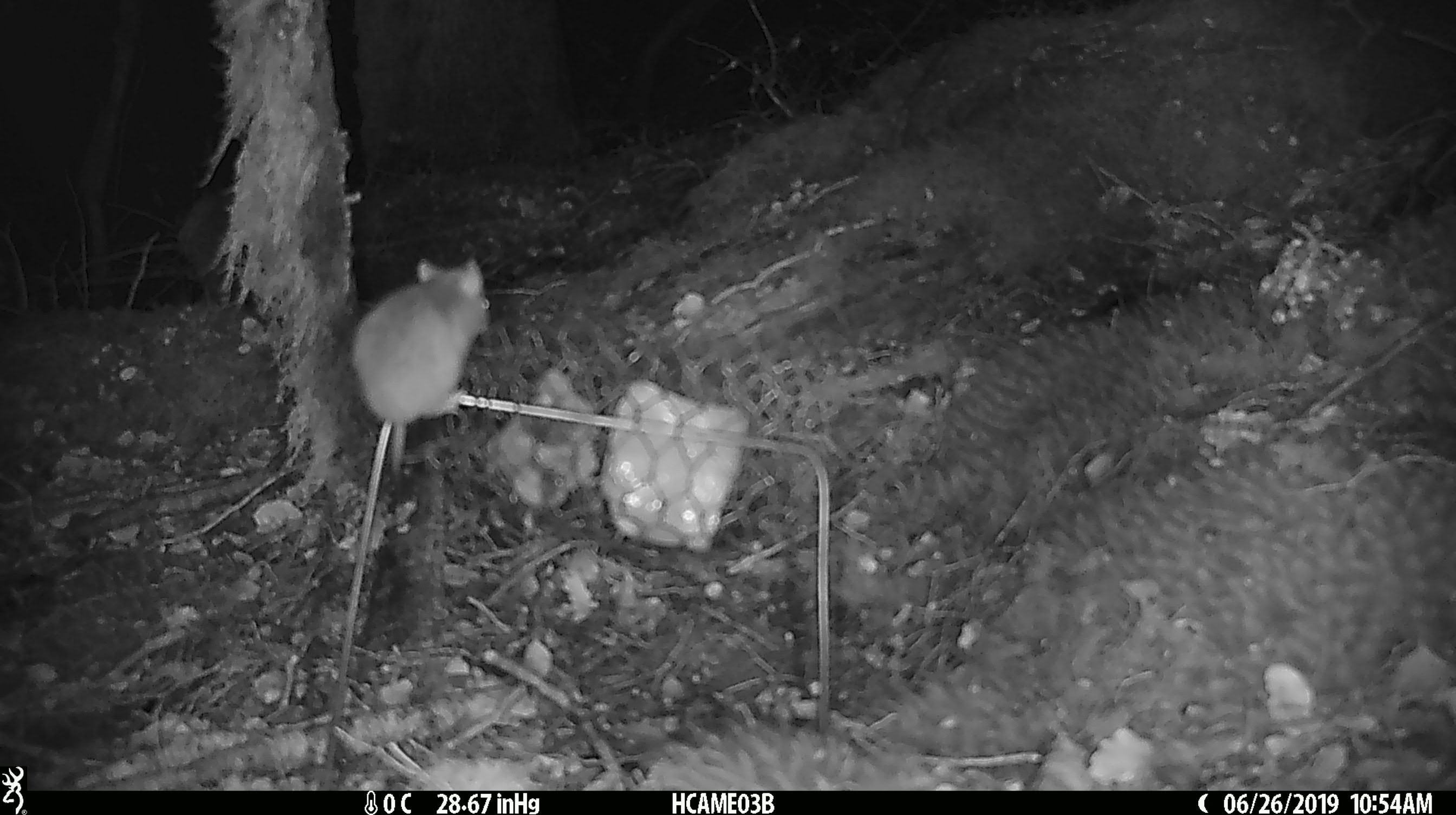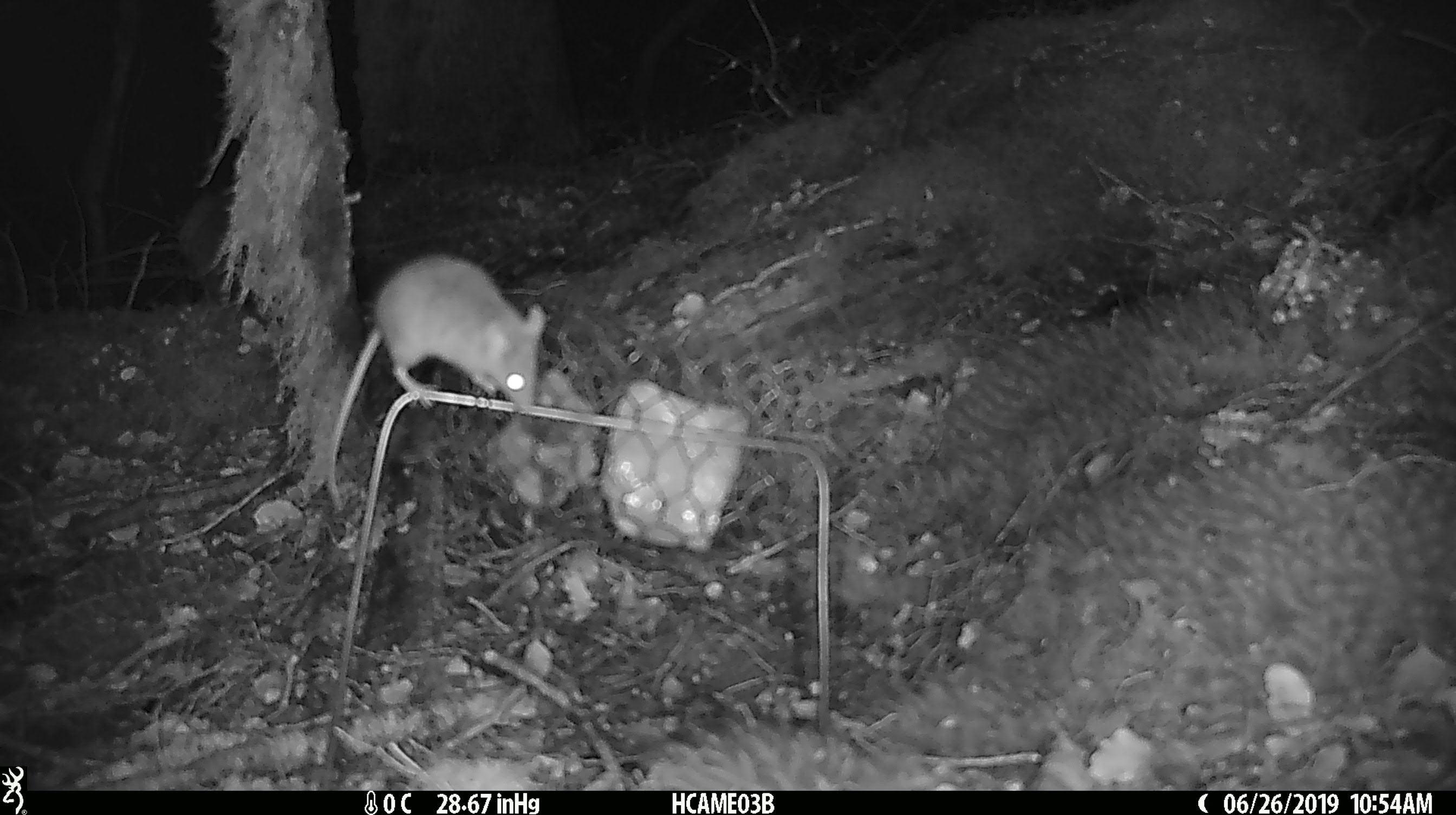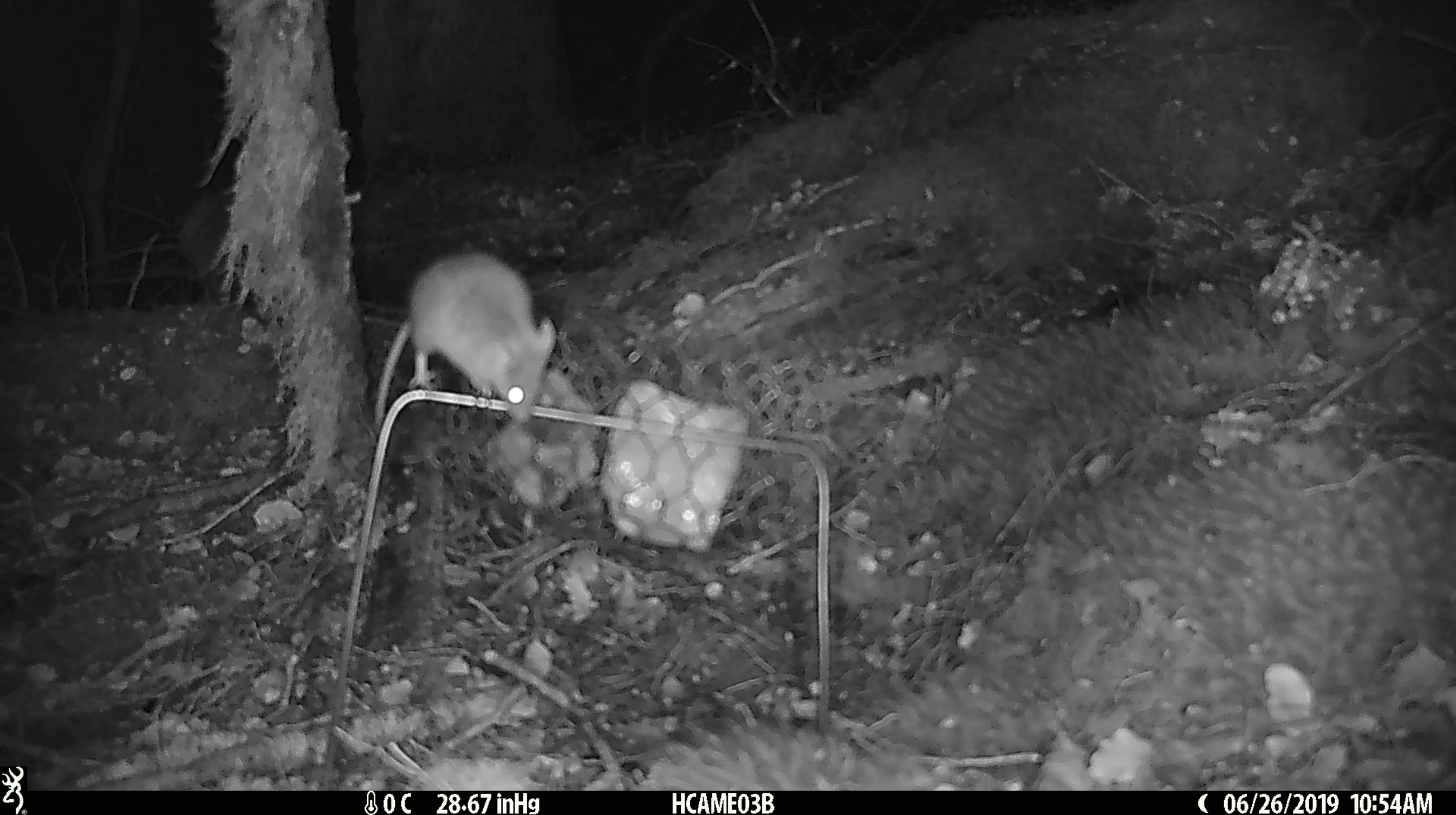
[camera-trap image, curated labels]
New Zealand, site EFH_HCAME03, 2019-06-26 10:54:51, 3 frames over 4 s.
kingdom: Animalia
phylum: Chordata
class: Mammalia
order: Rodentia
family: Muridae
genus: Mus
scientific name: Mus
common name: mouse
Mouse (Mus).